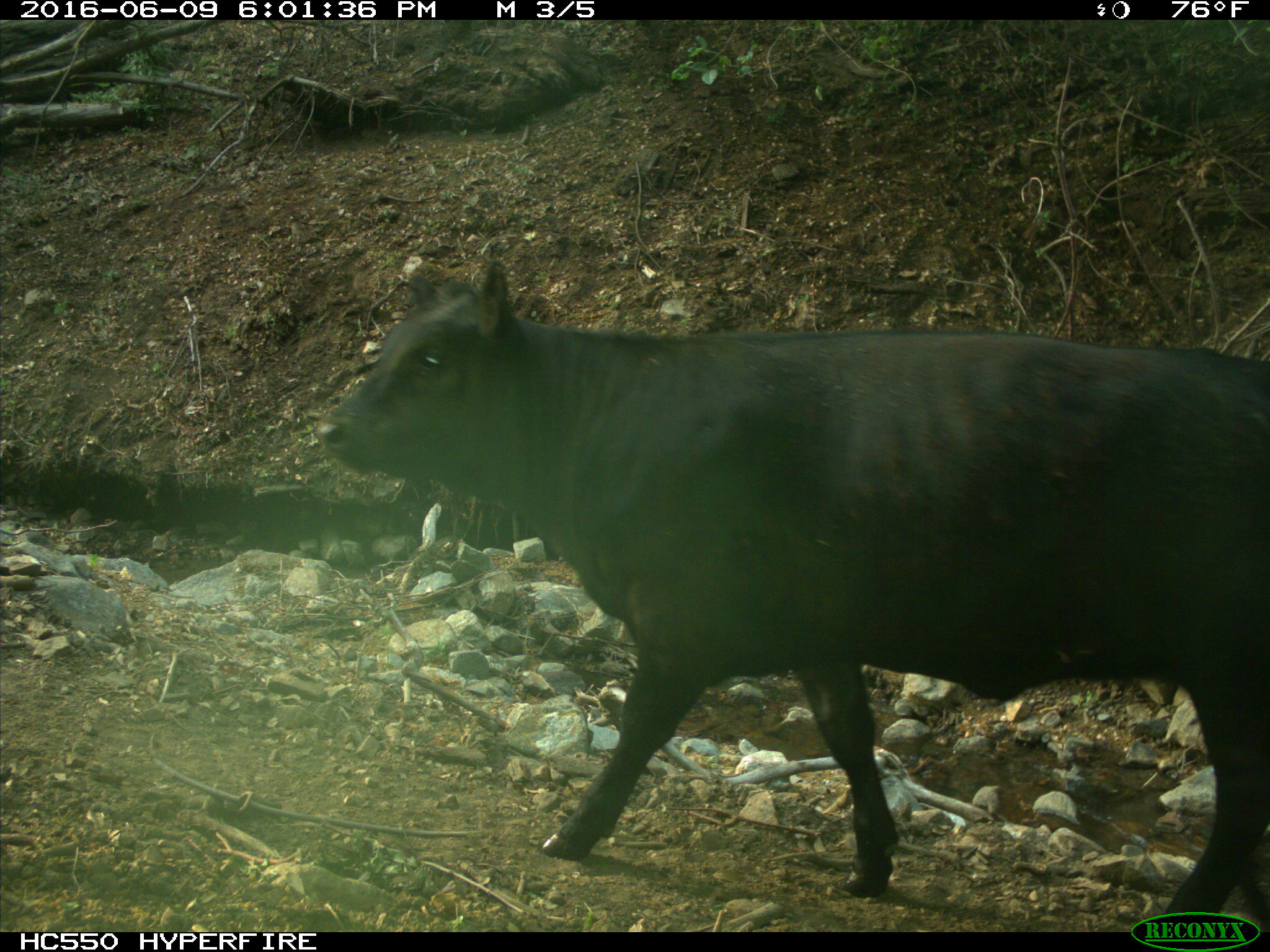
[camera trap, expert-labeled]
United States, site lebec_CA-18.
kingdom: Animalia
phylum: Chordata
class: Mammalia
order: Artiodactyla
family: Bovidae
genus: Bos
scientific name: Bos taurus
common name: domestic cow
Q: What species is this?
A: Bos taurus (domestic cow).